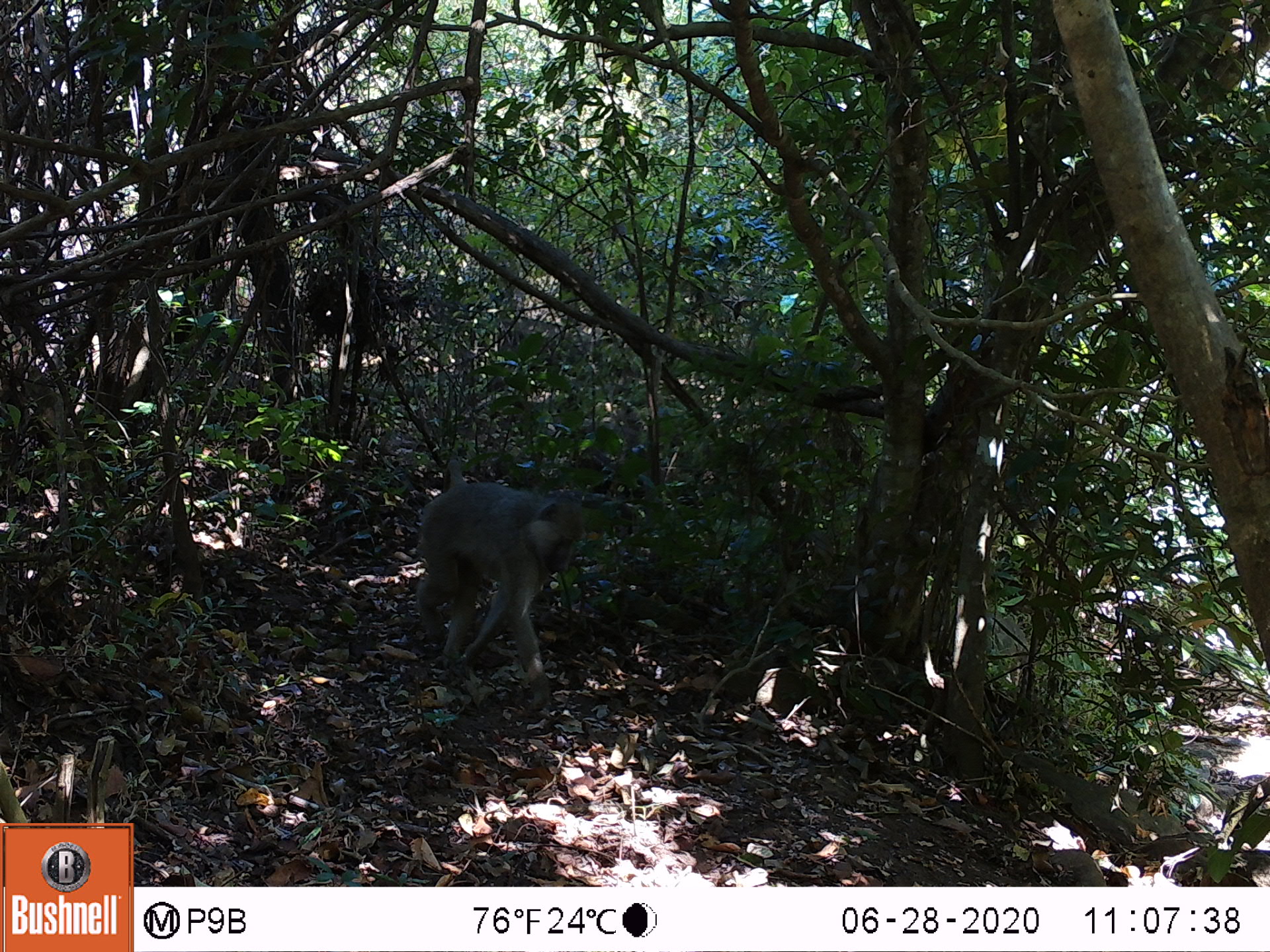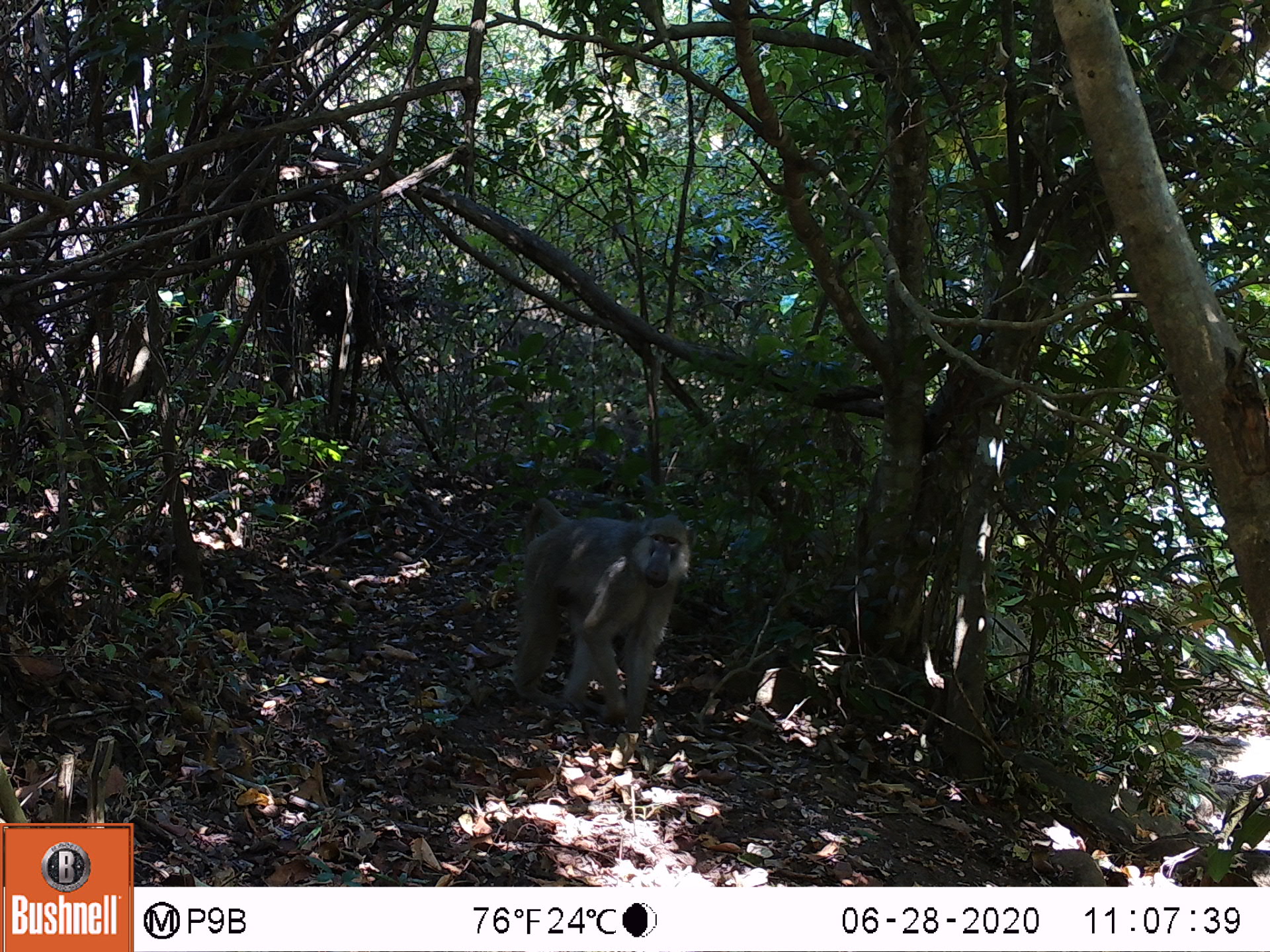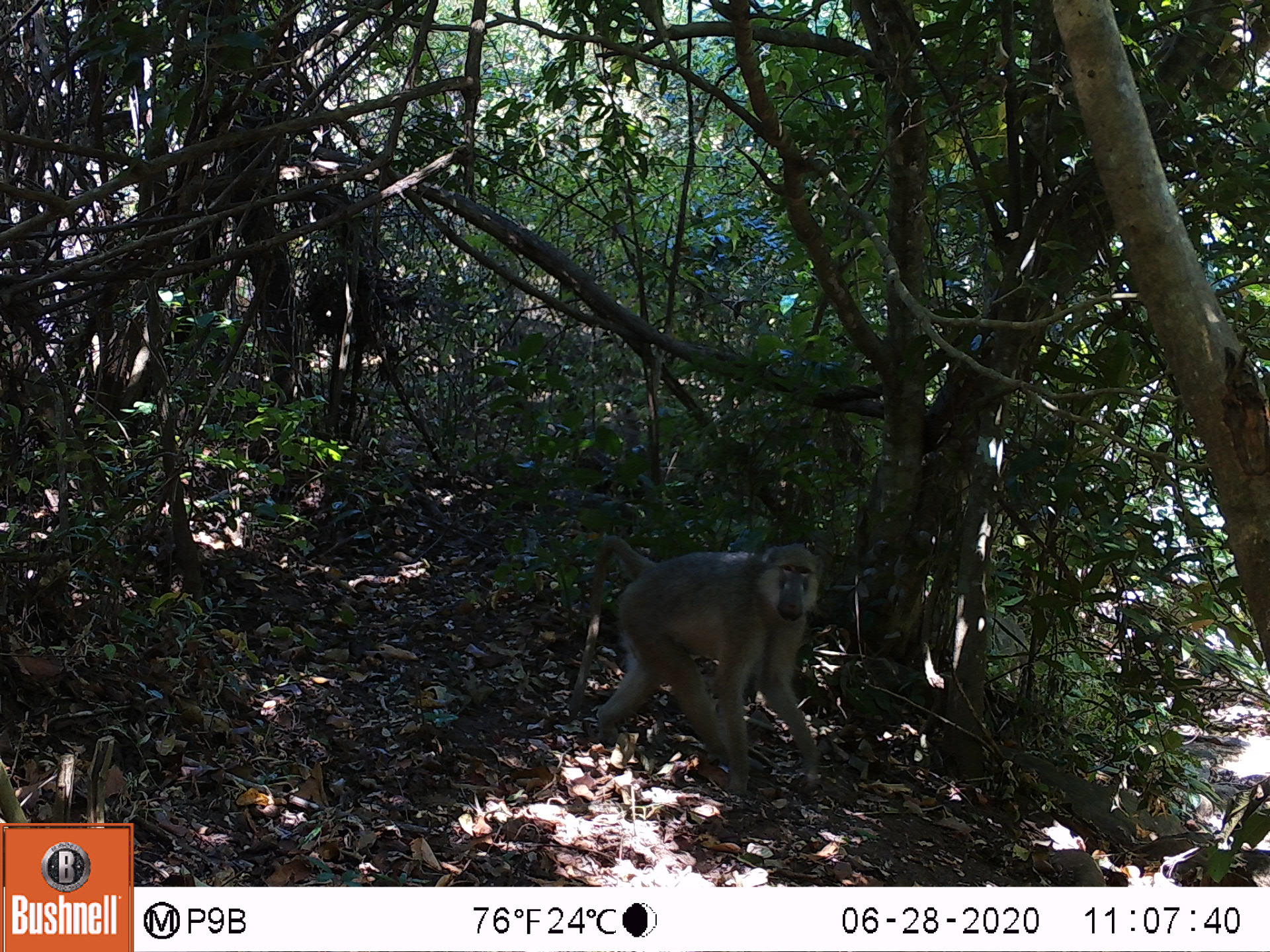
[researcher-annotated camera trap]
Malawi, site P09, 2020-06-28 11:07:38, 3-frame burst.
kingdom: Animalia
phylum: Chordata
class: Mammalia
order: Primates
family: Cercopithecidae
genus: Papio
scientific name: Papio cynocephalus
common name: yellow baboon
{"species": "yellow baboon (Papio cynocephalus)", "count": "1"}